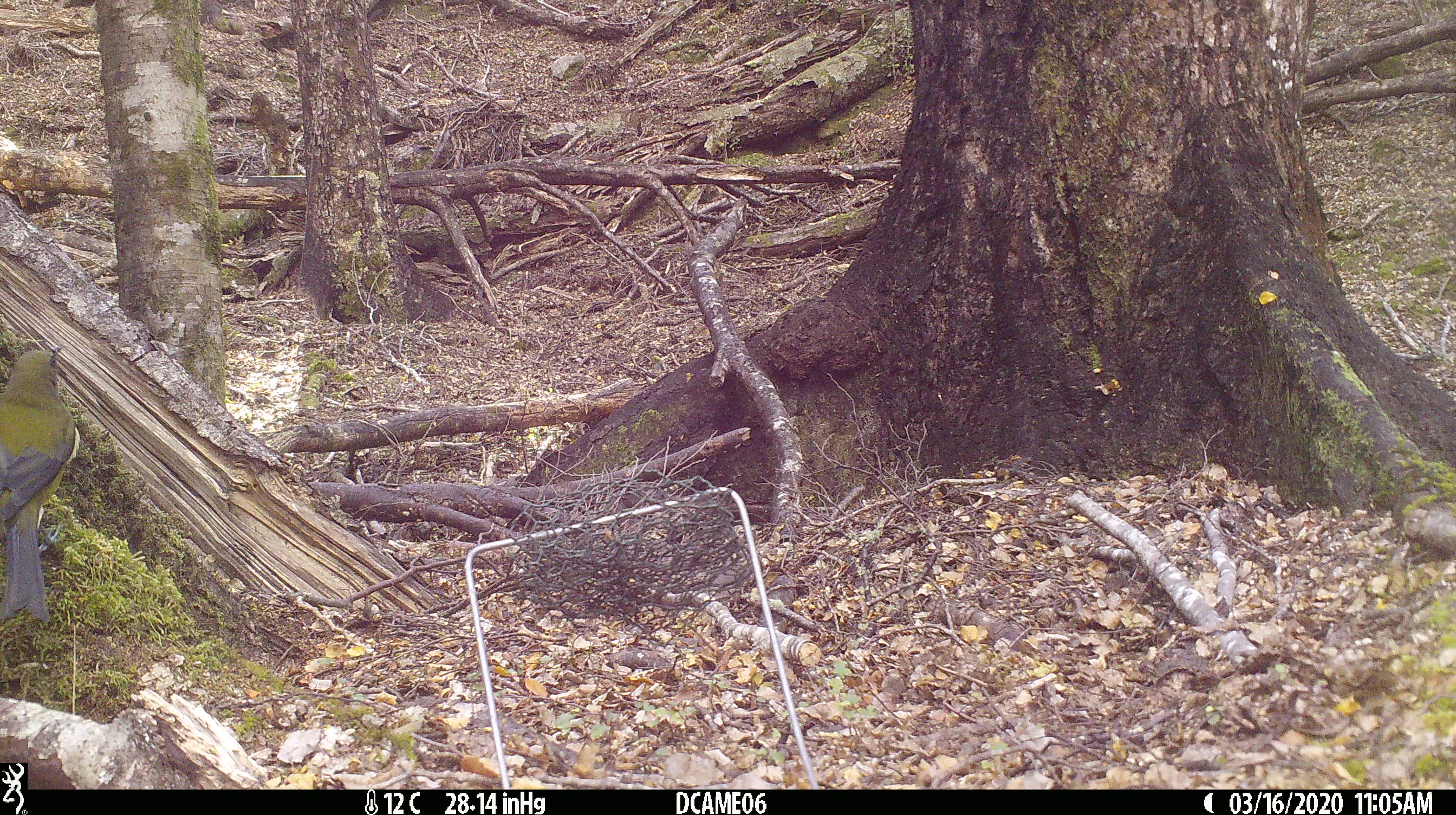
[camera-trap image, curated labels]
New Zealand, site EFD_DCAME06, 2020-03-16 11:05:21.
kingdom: Animalia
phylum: Chordata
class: Aves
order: Passeriformes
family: Meliphagidae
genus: Anthornis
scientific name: Anthornis melanura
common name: new zealand bellbird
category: bellbird